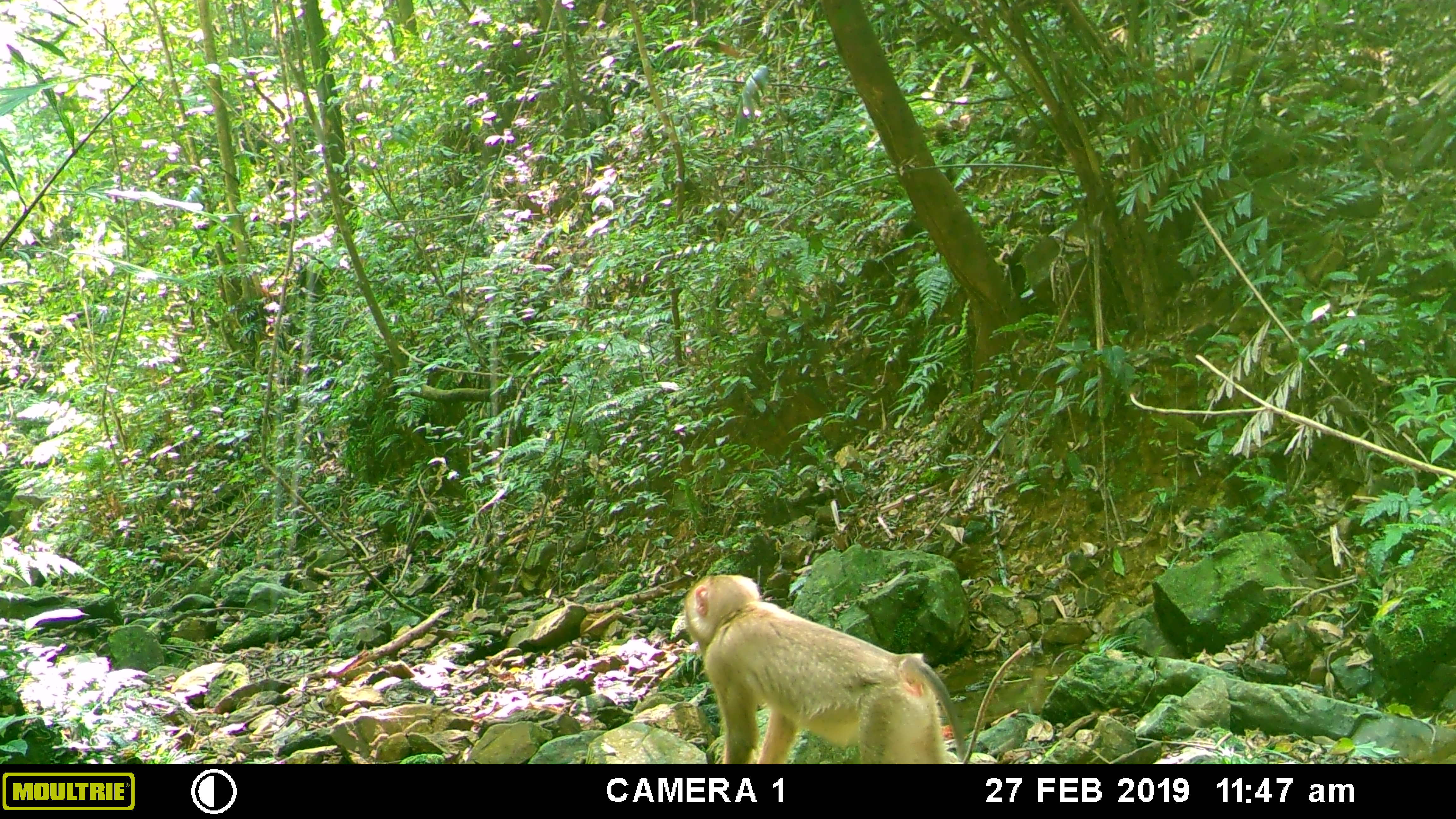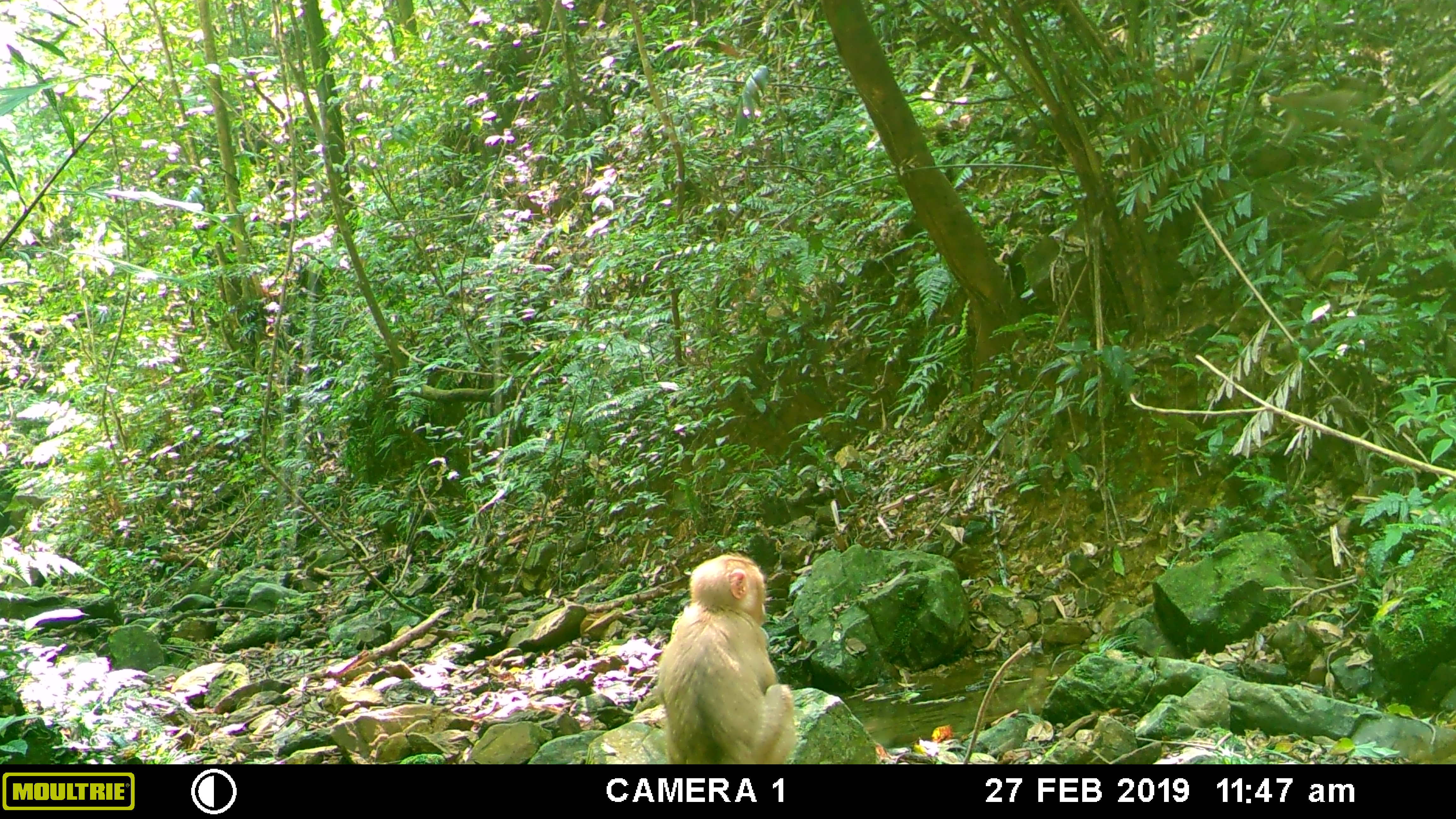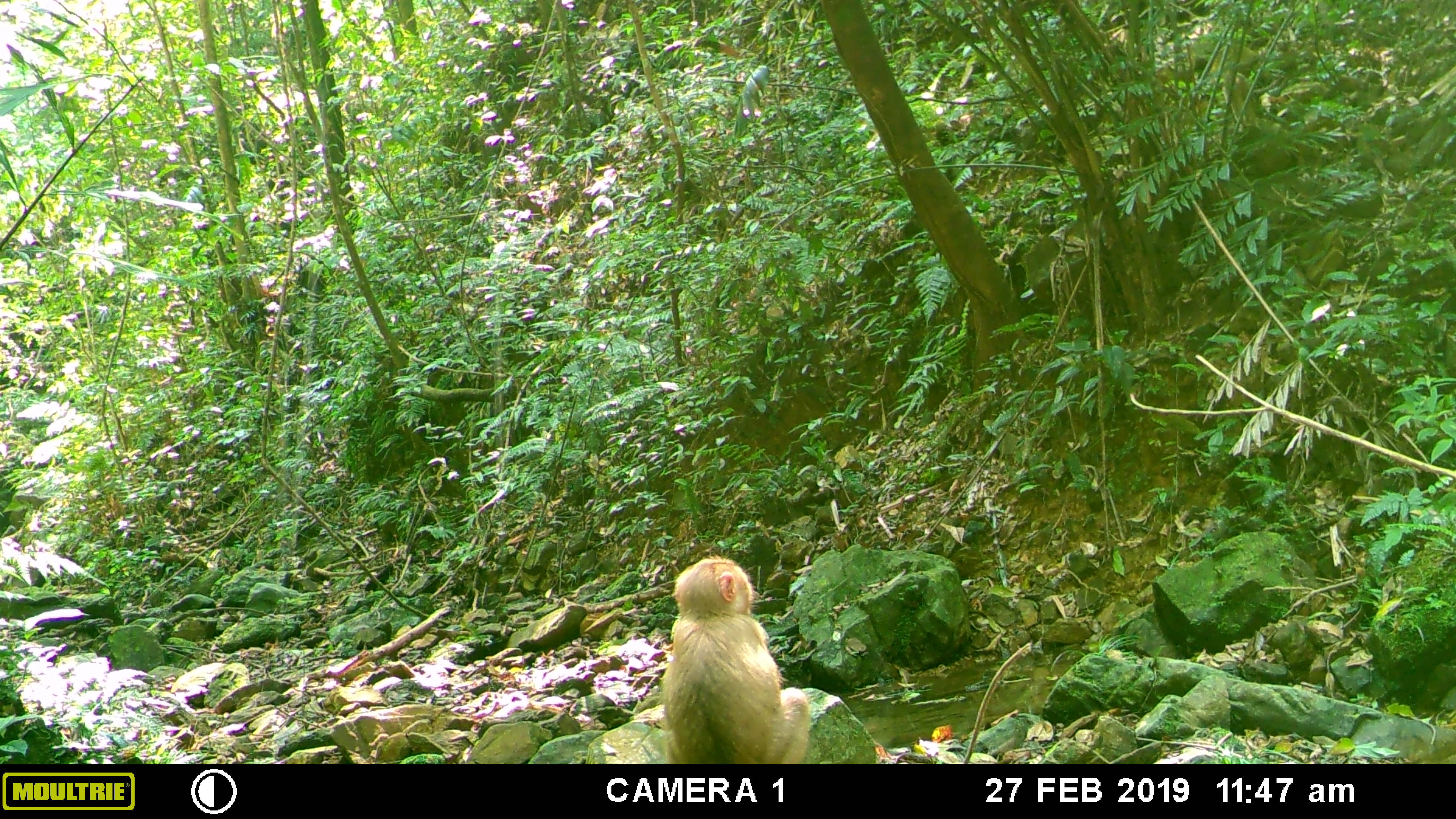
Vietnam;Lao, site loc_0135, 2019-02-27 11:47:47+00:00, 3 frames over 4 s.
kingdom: Animalia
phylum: Chordata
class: Mammalia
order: Primates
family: Cercopithecidae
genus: Macaca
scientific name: Macaca nemestrina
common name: pig-tailed macaque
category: pig tailed macaque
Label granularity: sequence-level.